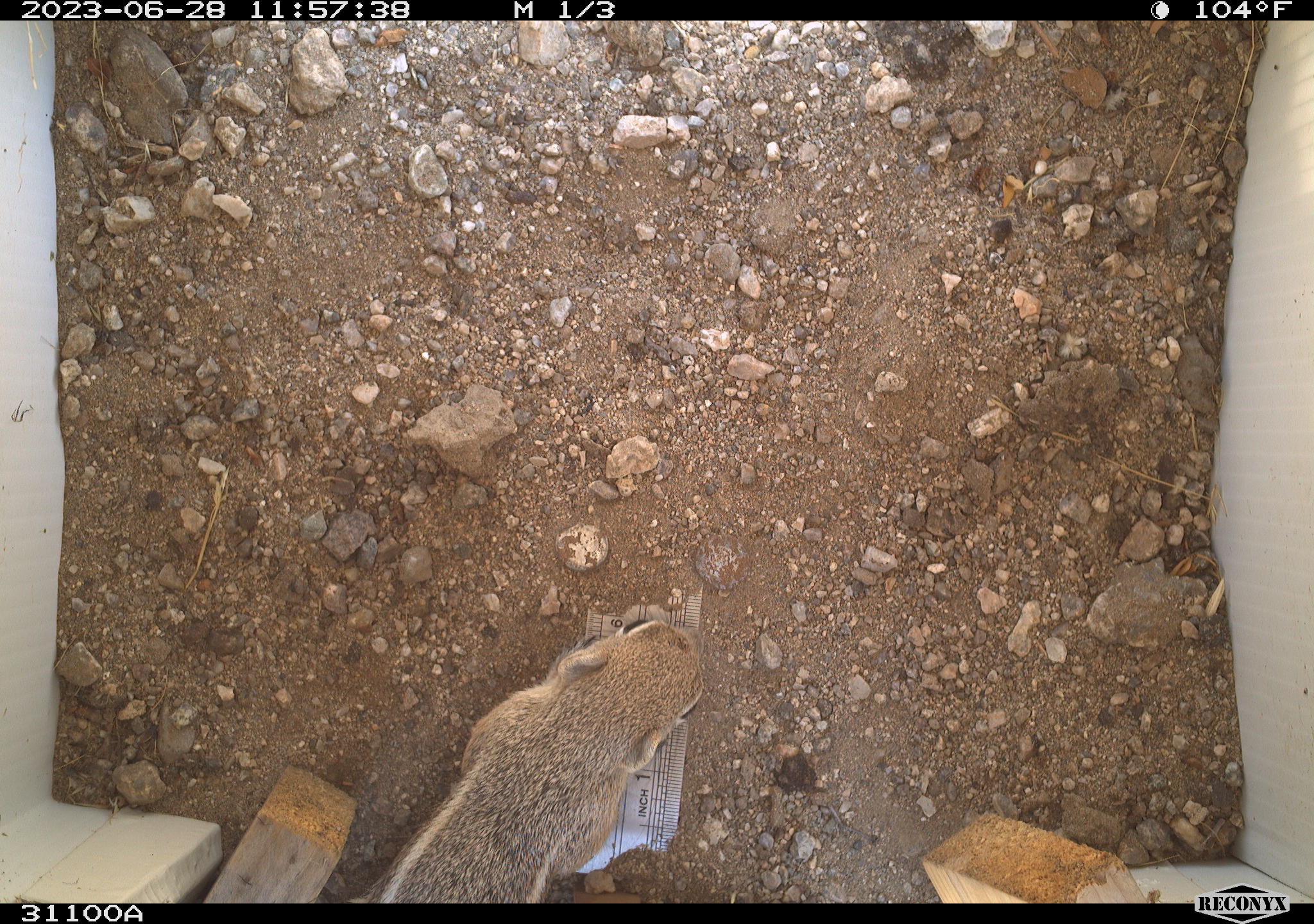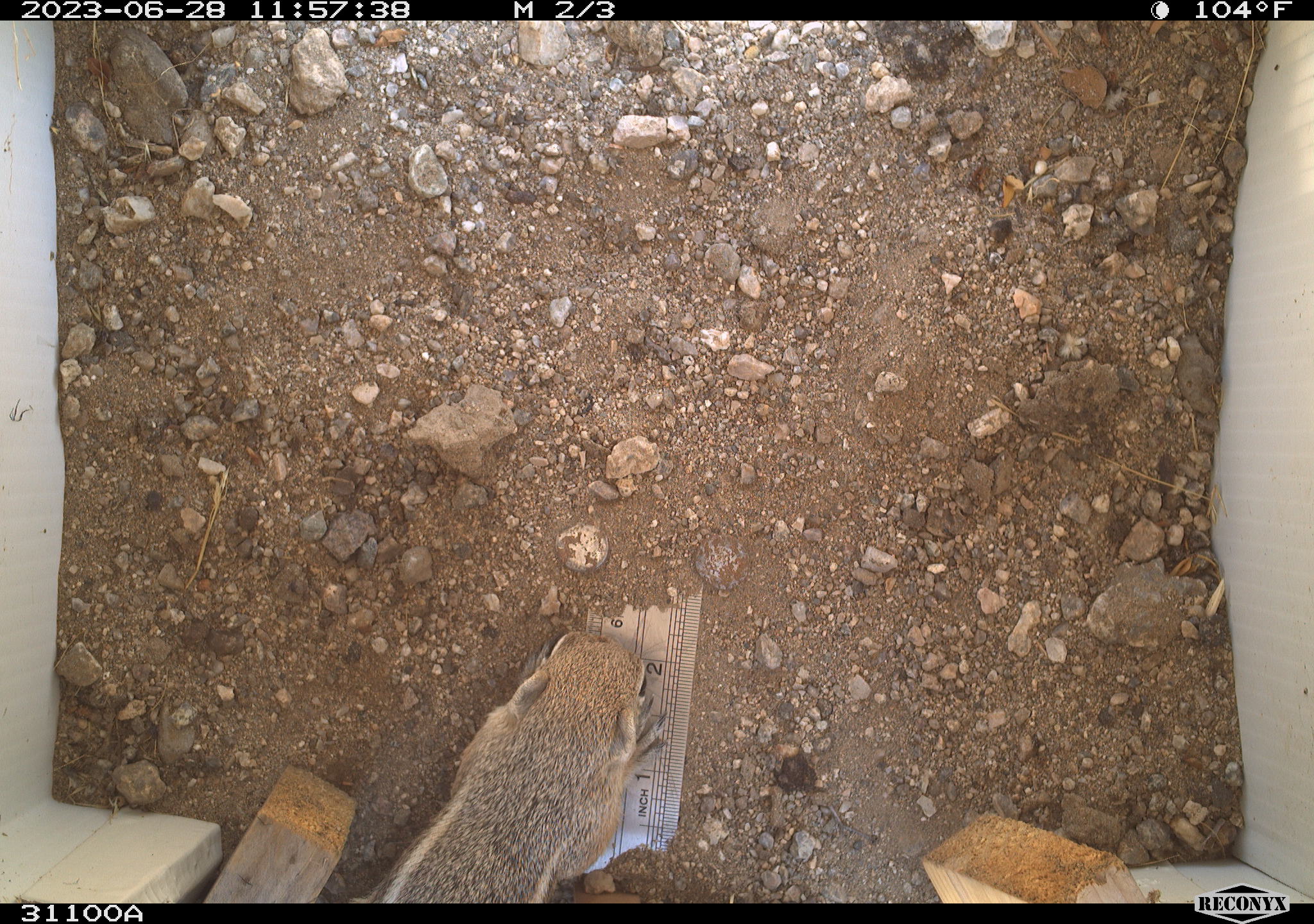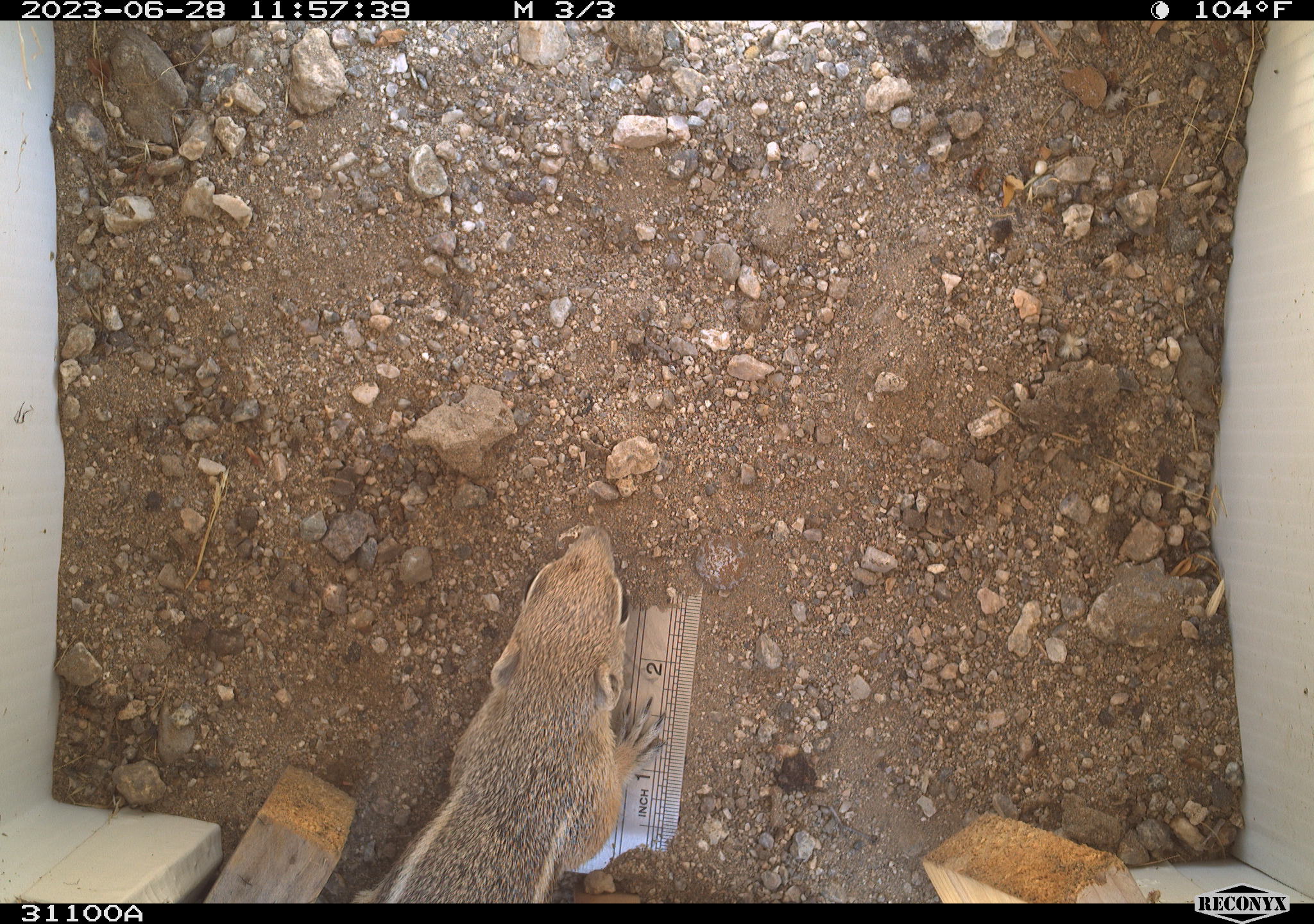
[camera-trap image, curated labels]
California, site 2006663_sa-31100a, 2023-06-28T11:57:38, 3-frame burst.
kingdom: Animalia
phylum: Chordata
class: Mammalia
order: Rodentia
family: Sciuridae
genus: Ammospermophilus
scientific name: Ammospermophilus leucurus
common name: white-tailed antelope squirrel